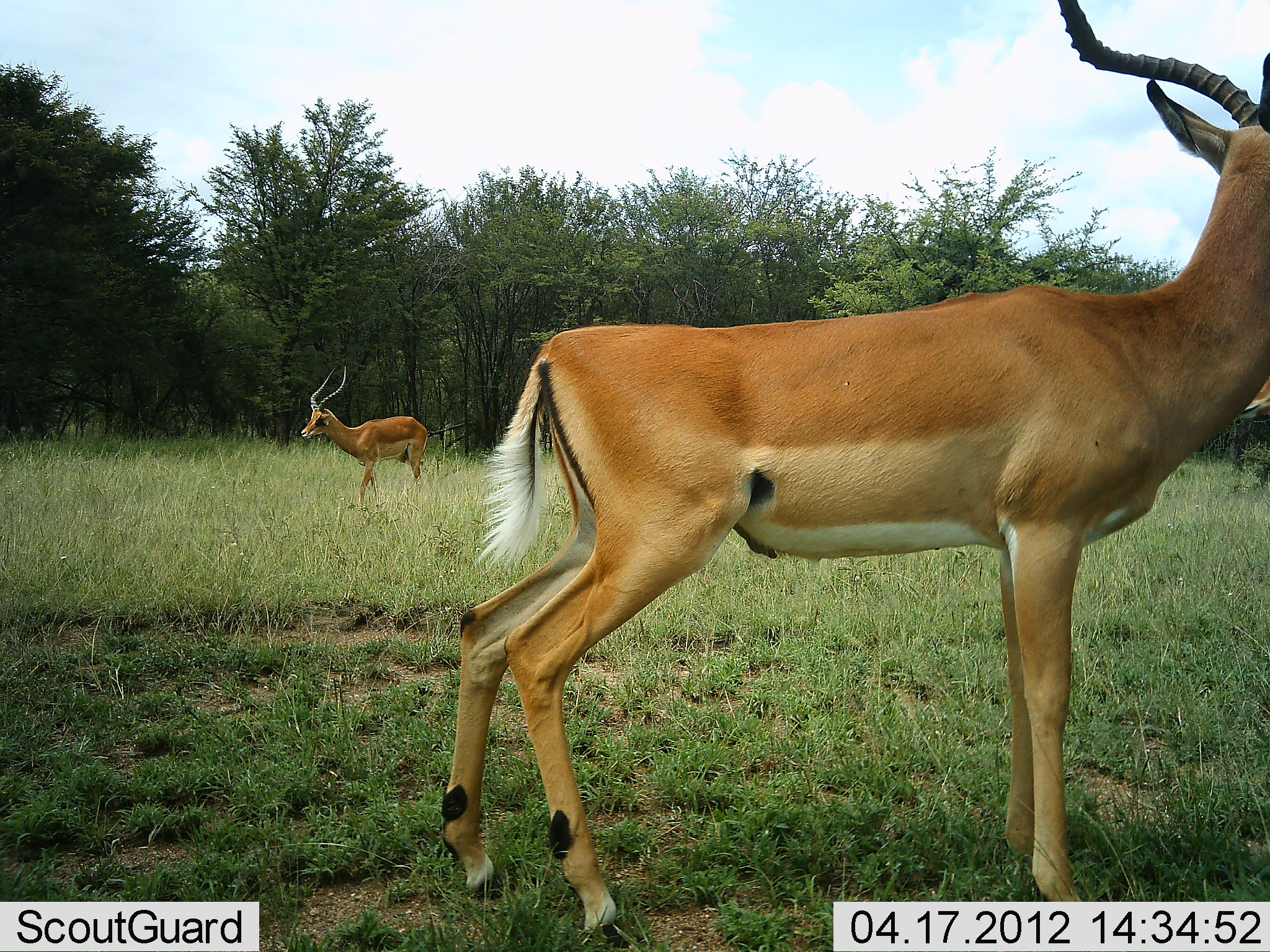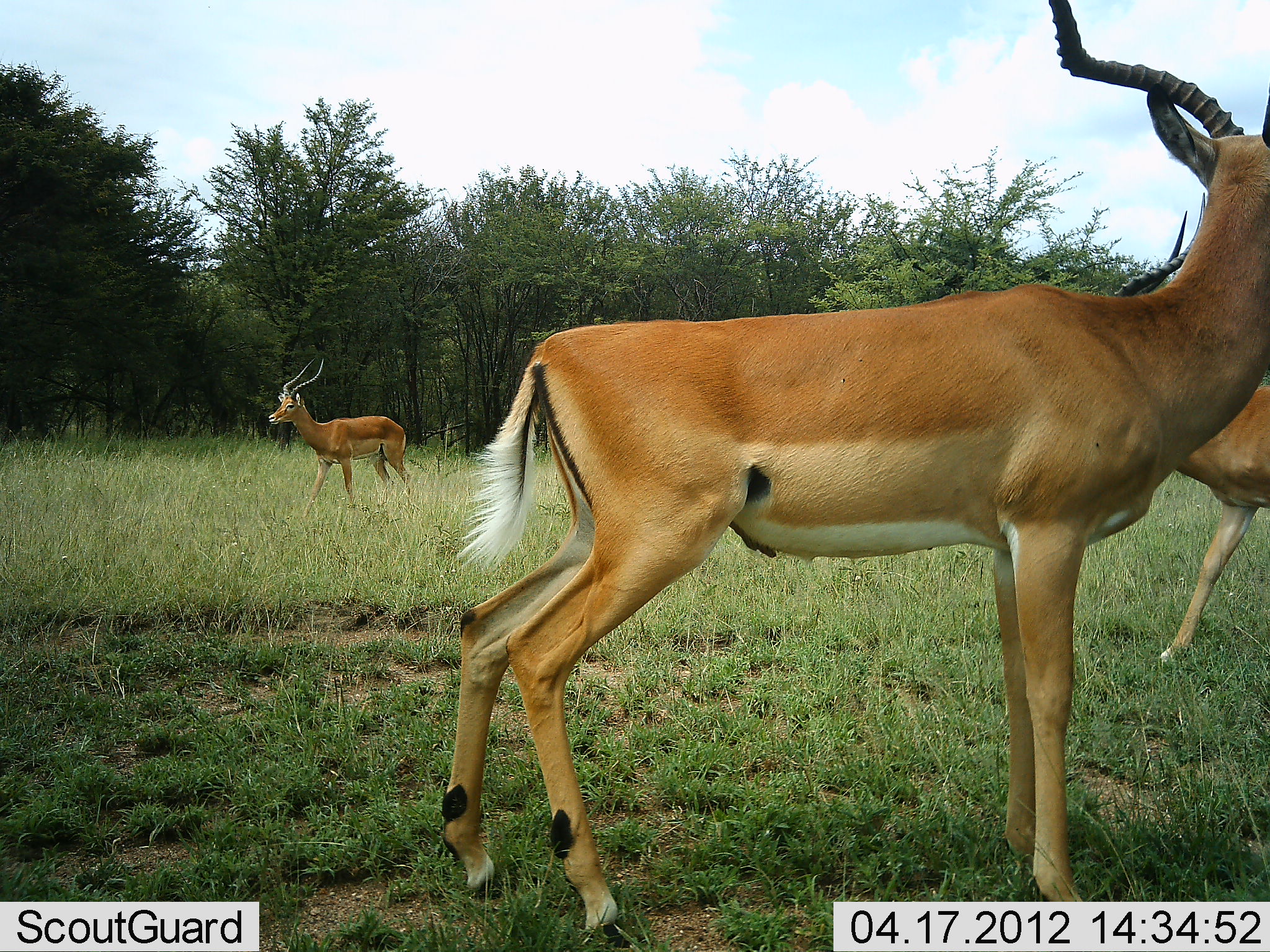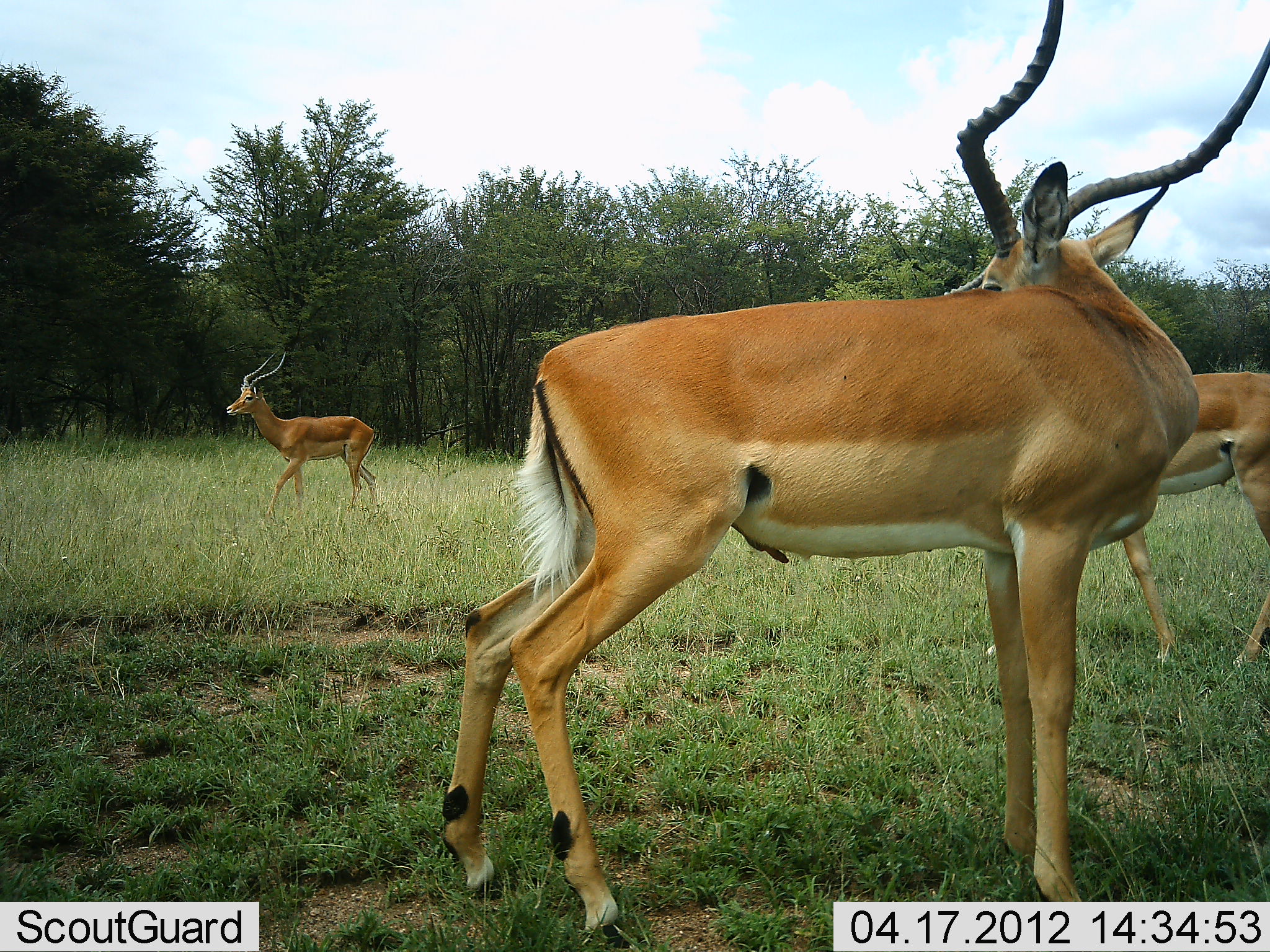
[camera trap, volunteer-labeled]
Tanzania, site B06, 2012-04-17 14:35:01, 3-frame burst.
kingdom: Animalia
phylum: Chordata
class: Mammalia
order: Artiodactyla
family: Bovidae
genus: Aepyceros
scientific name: Aepyceros melampus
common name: impala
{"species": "impala (Aepyceros melampus)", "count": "3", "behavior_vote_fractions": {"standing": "77%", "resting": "0%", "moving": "85%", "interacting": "0%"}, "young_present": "0%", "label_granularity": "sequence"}